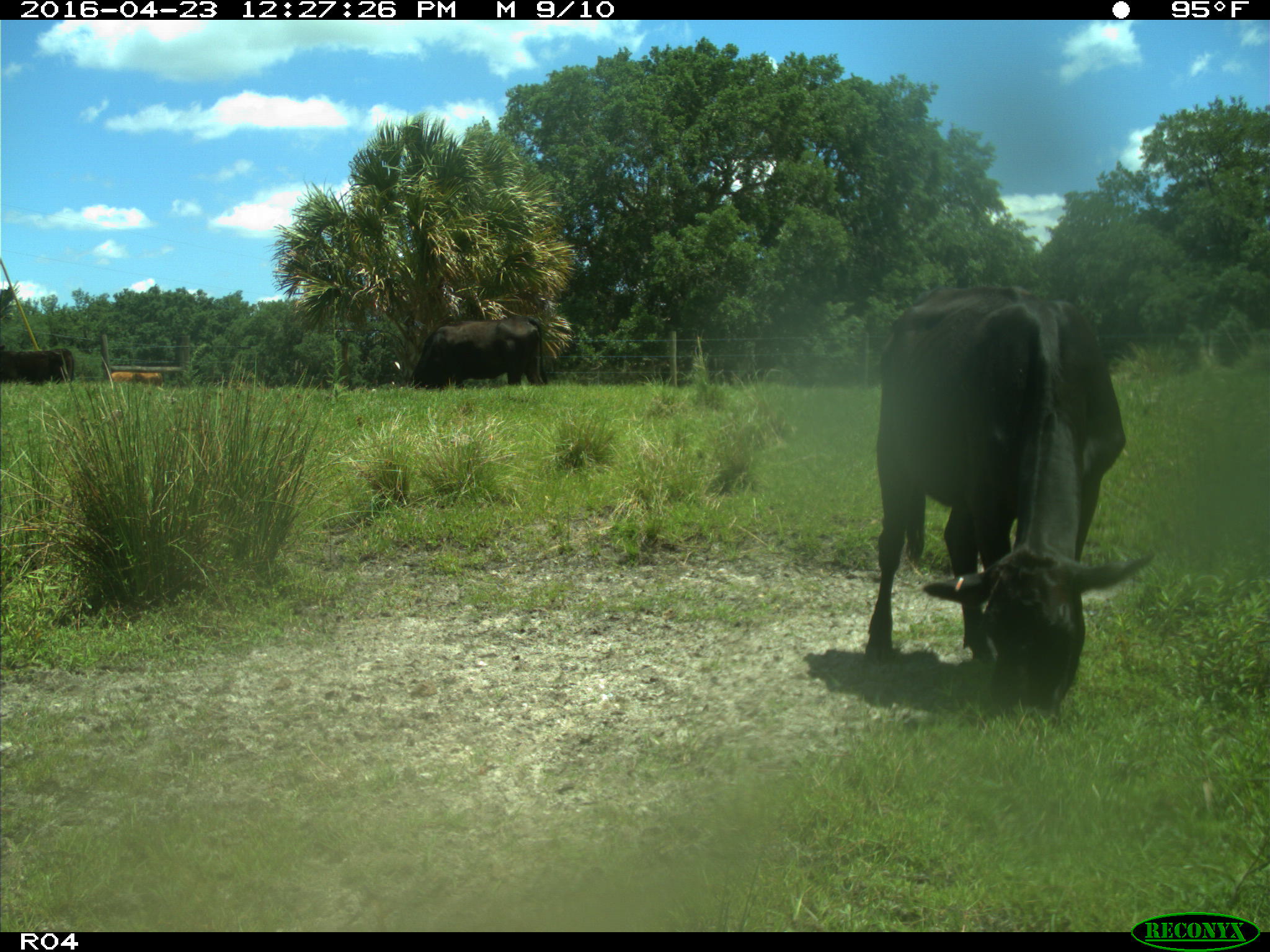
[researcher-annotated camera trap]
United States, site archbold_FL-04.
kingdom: Animalia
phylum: Chordata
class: Mammalia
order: Artiodactyla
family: Bovidae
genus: Bos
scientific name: Bos taurus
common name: domestic cow